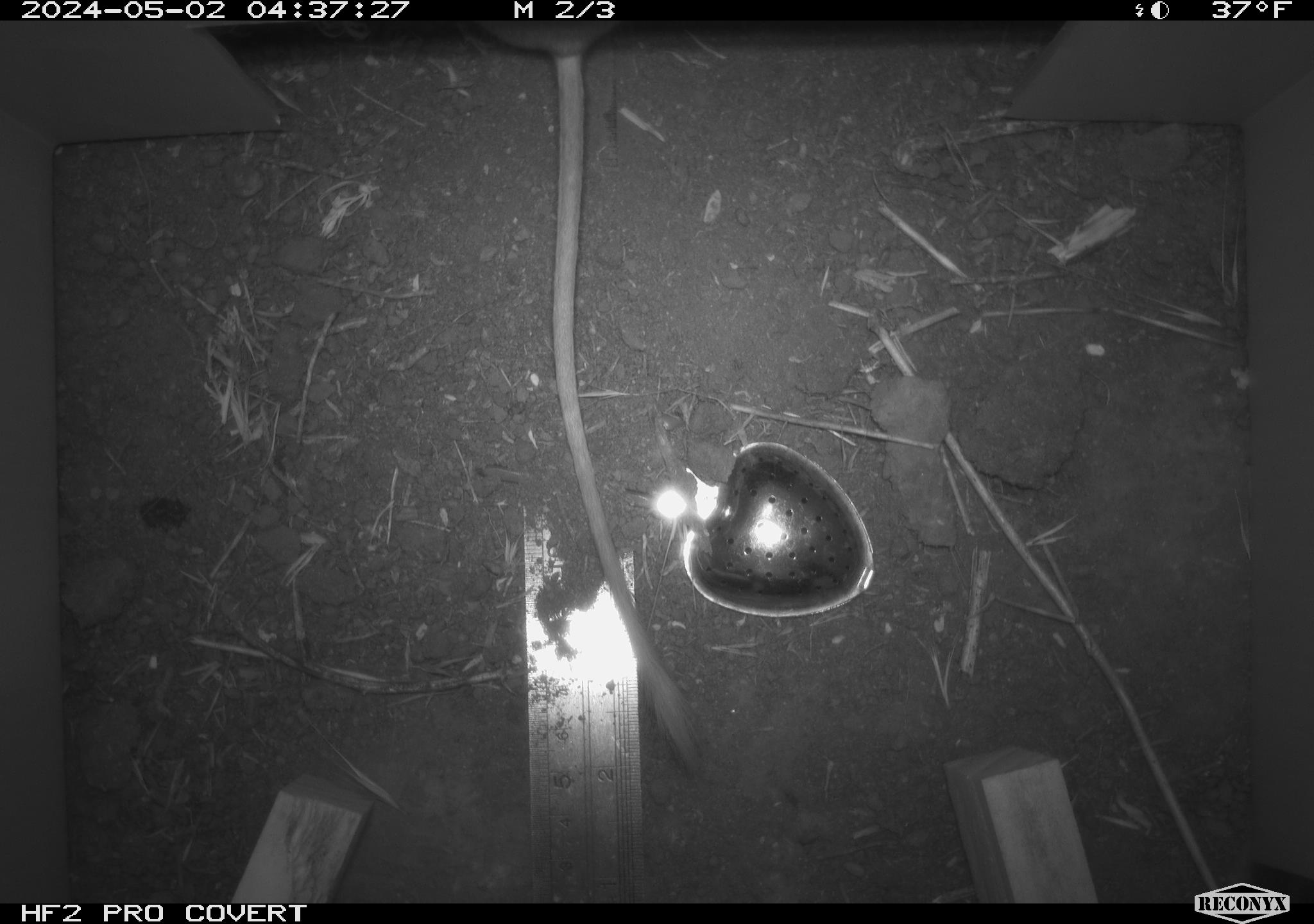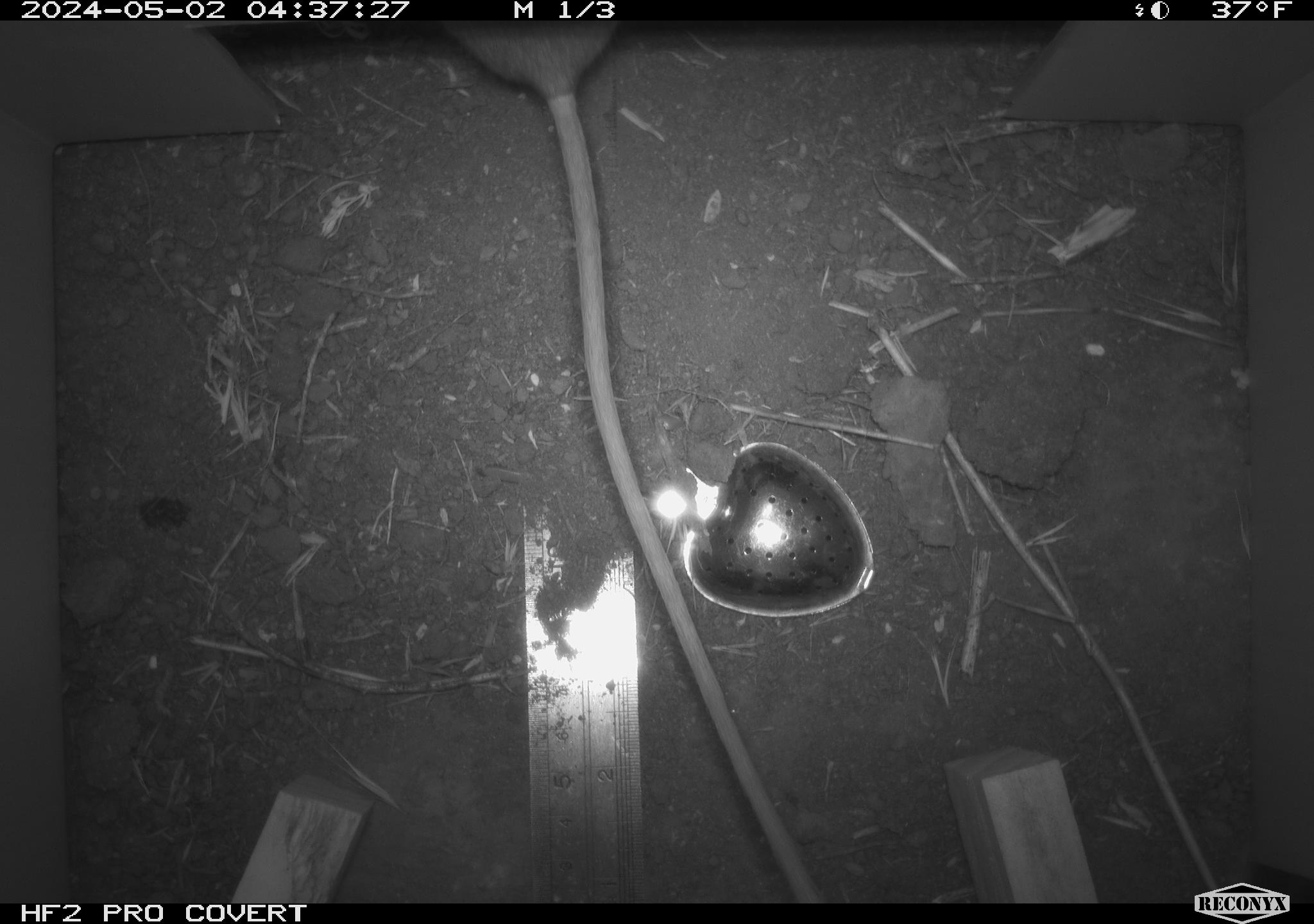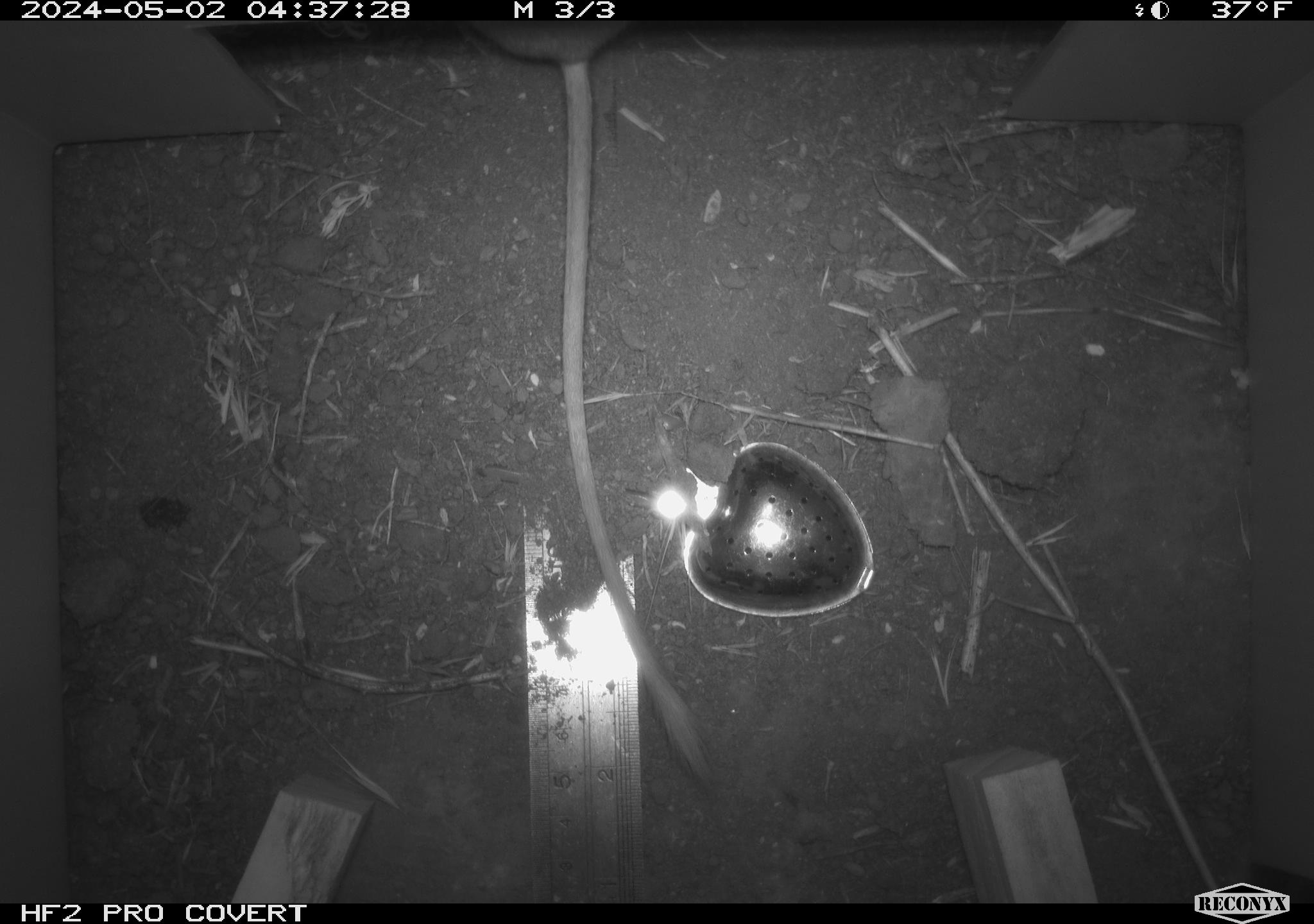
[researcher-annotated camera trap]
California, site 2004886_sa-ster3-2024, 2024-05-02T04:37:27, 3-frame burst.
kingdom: Animalia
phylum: Chordata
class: Mammalia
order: Rodentia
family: Heteromyidae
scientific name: Heteromyidae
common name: kangaroo rats and pocket mice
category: heteromyidae family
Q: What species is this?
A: Heteromyidae family (kangaroo rats and pocket mice) (Heteromyidae).